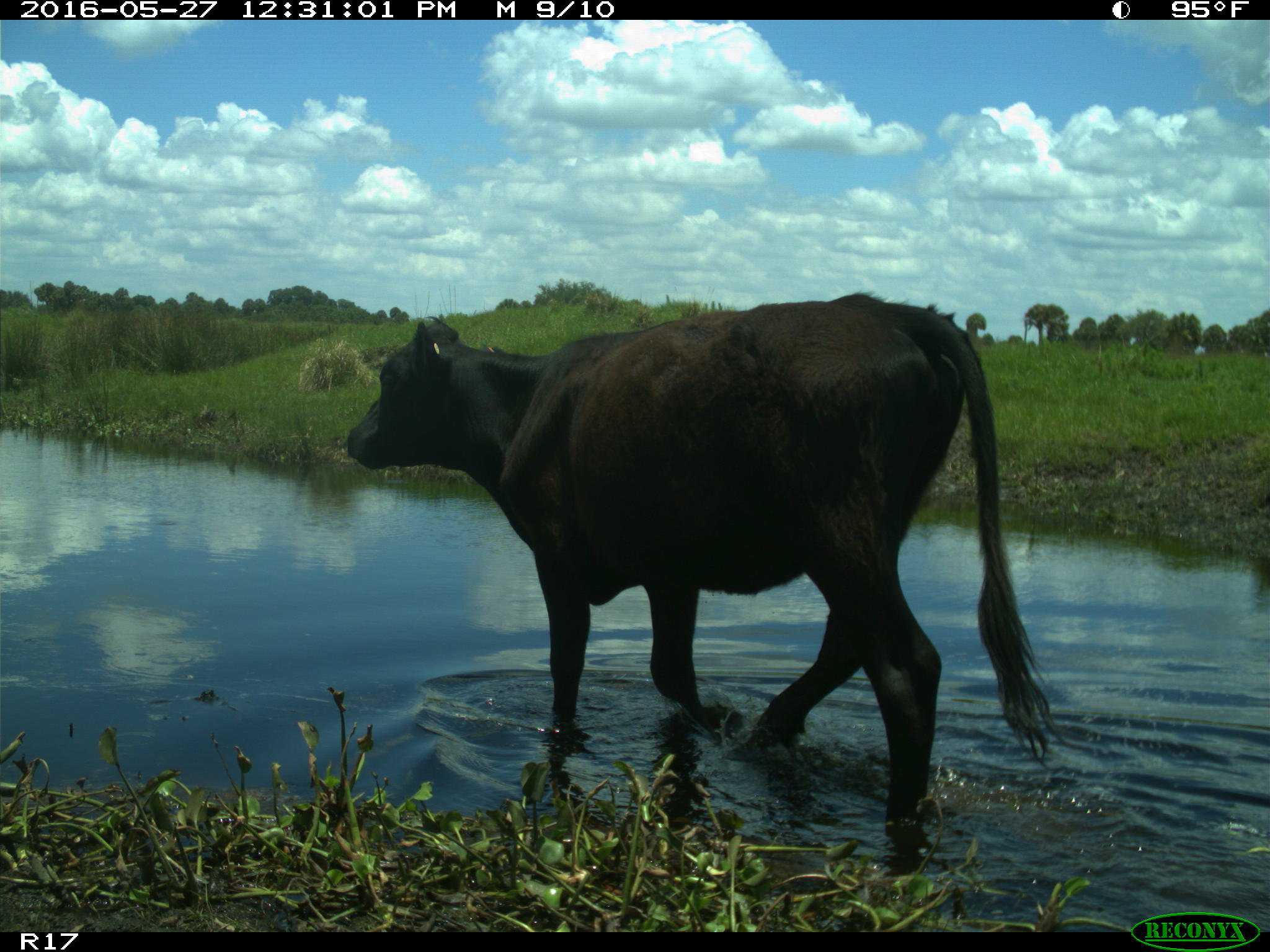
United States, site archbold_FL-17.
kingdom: Animalia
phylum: Chordata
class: Mammalia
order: Artiodactyla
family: Bovidae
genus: Bos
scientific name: Bos taurus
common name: domestic cow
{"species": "Bos taurus (domestic cow)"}